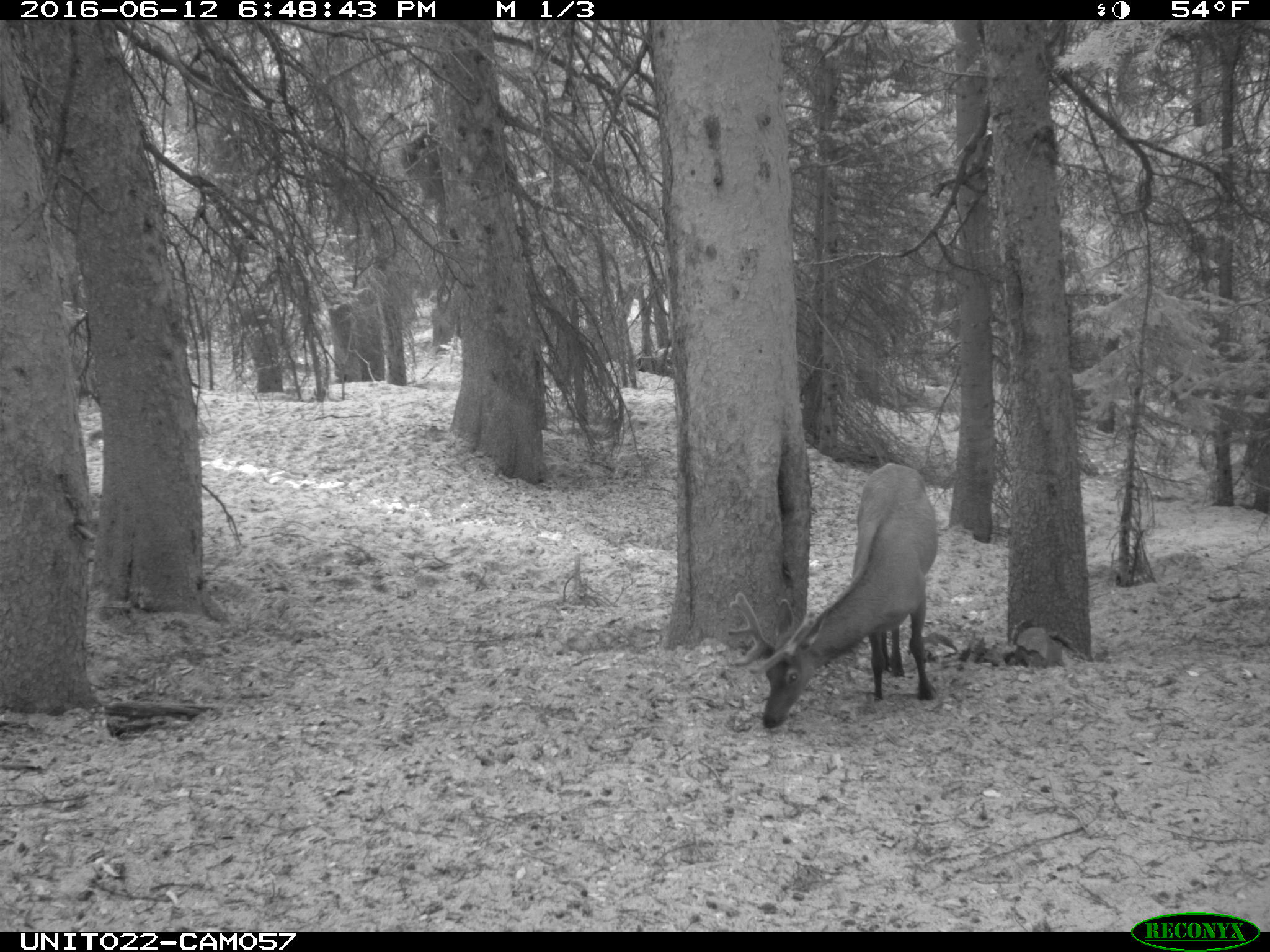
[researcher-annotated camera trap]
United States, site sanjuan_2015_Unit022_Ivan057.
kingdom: Animalia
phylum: Chordata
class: Mammalia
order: Artiodactyla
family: Cervidae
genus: Cervus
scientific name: Cervus elaphus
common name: red deer